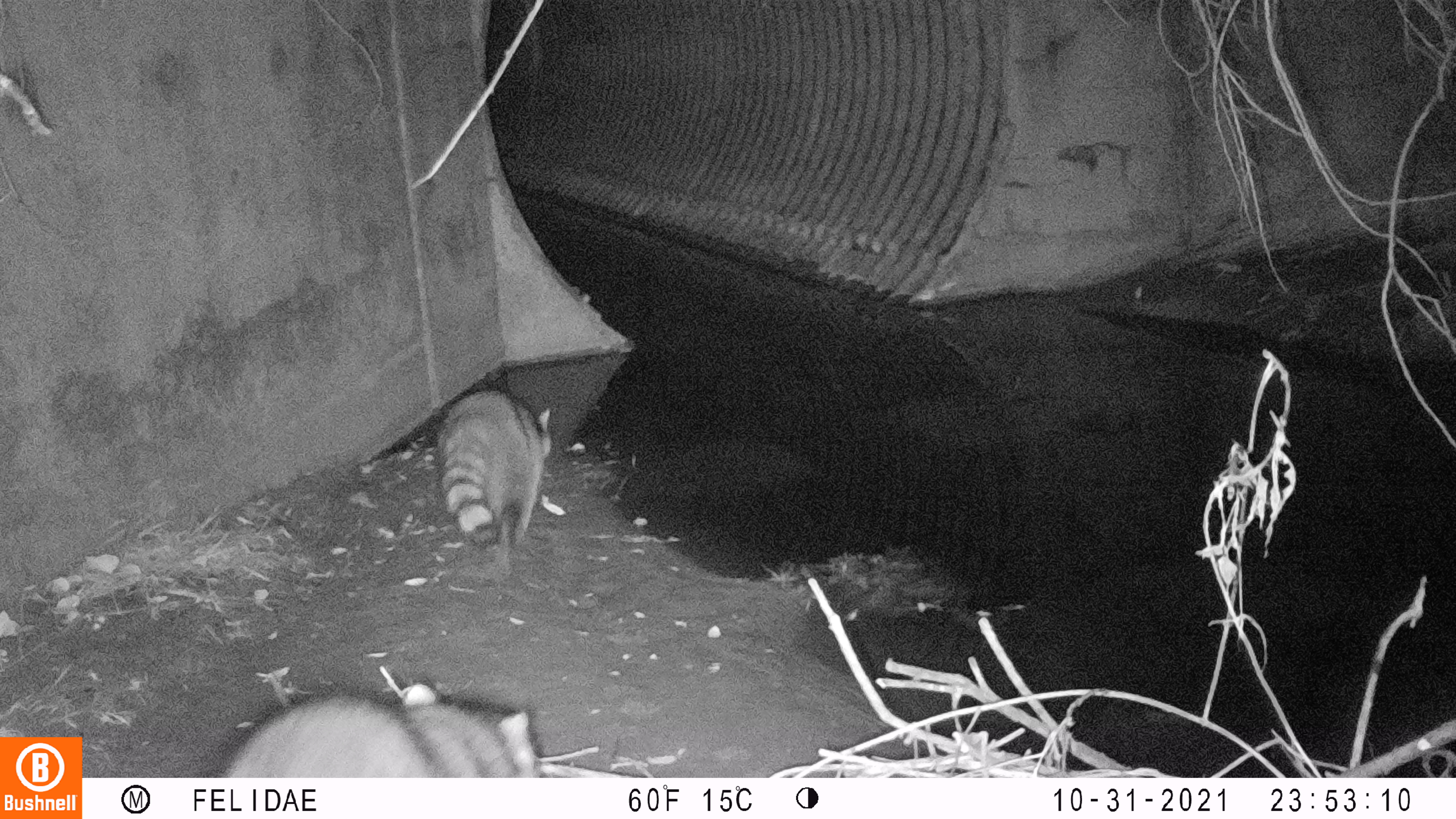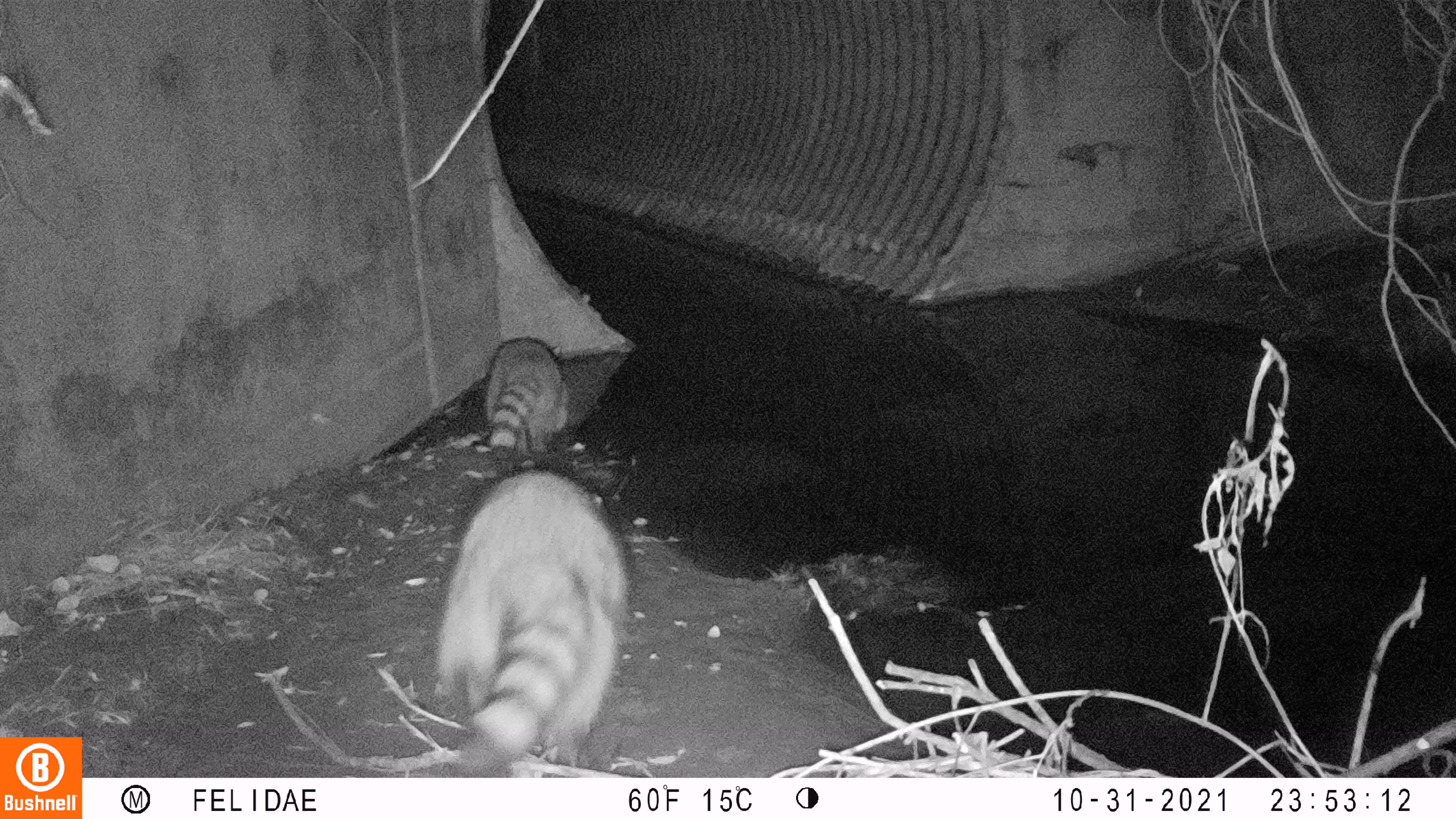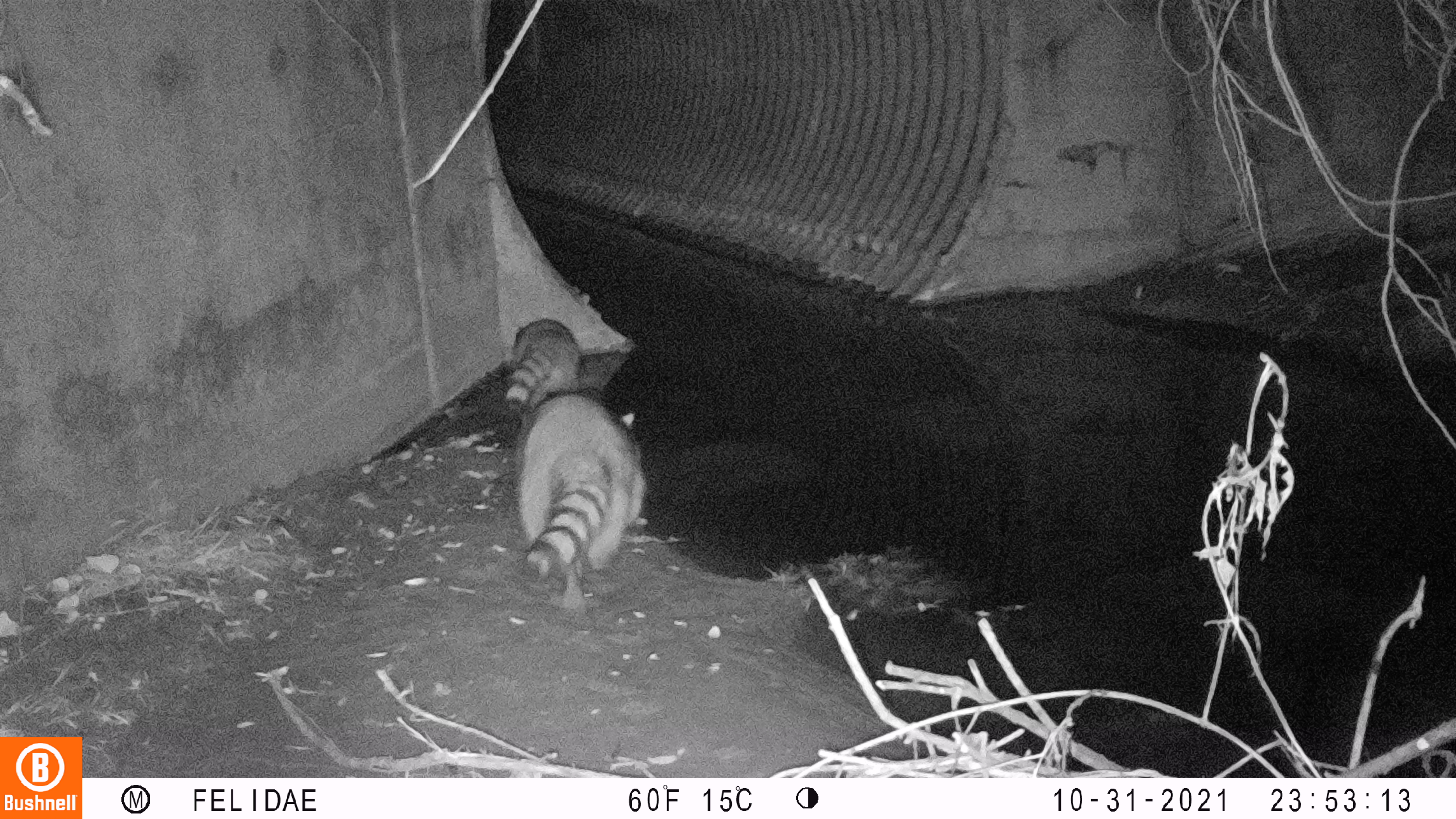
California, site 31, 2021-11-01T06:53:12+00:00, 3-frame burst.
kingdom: Animalia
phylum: Chordata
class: Mammalia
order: Carnivora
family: Procyonidae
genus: Procyon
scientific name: Procyon lotor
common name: raccoon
Raccoon (Procyon lotor).